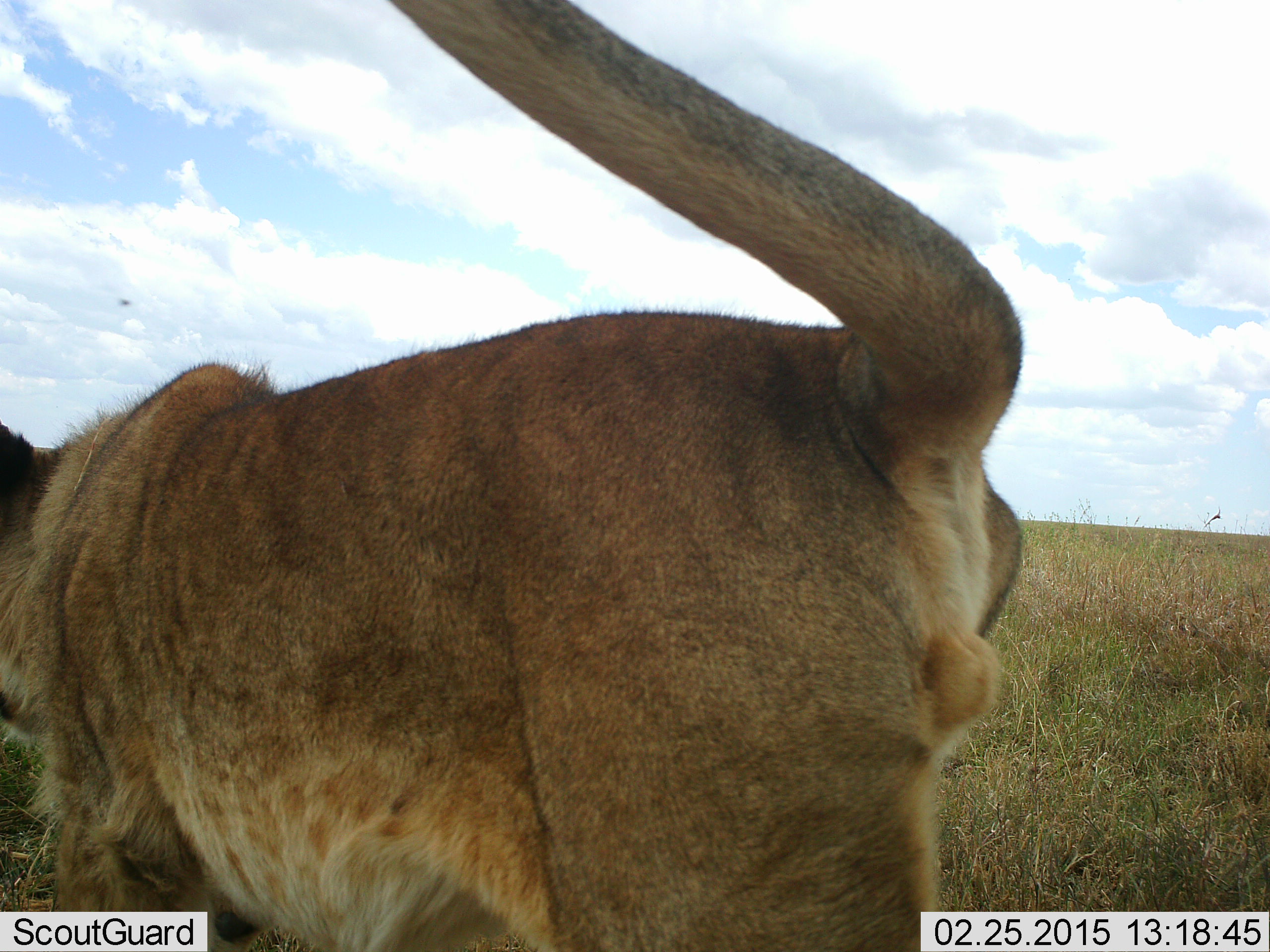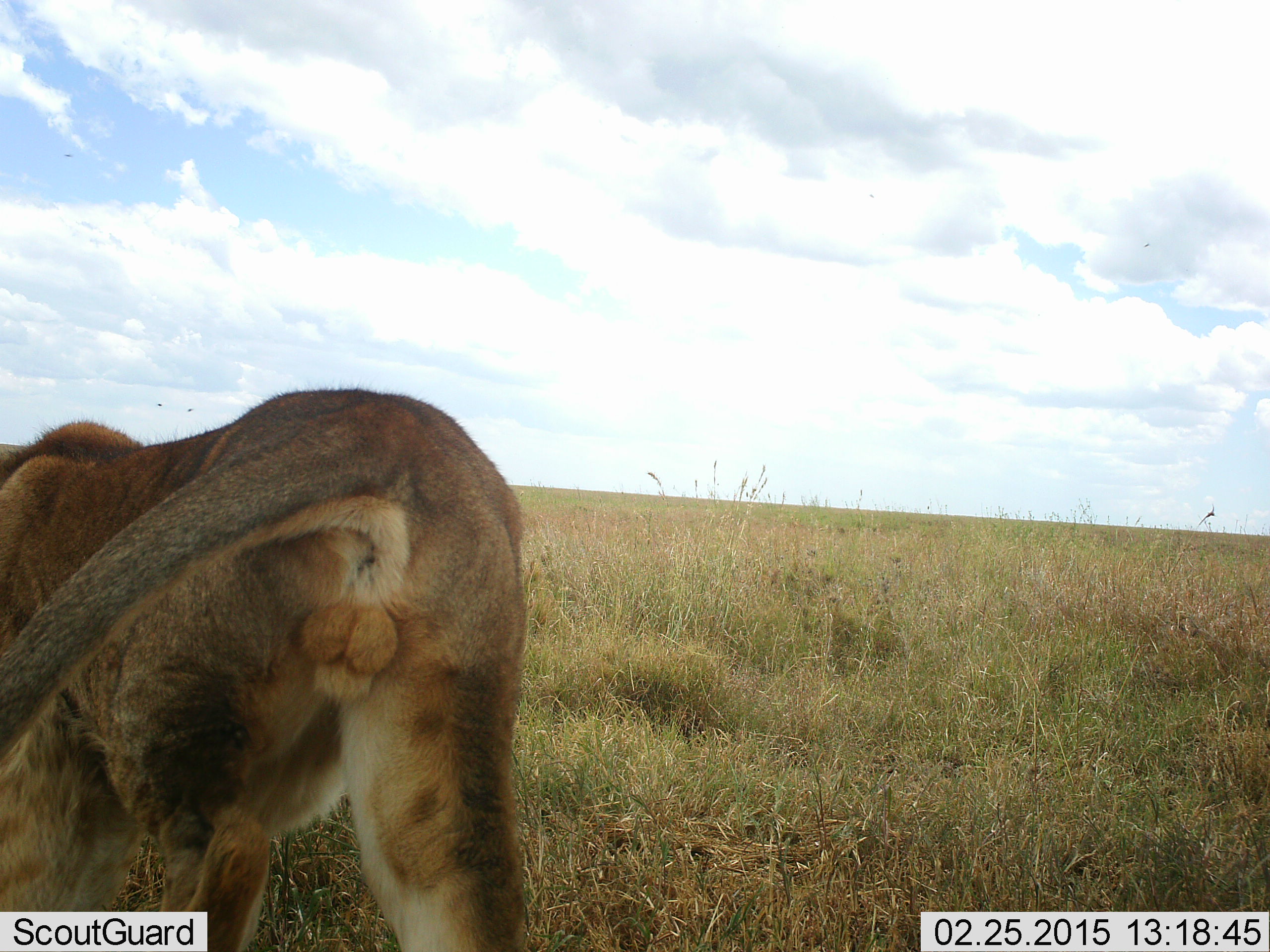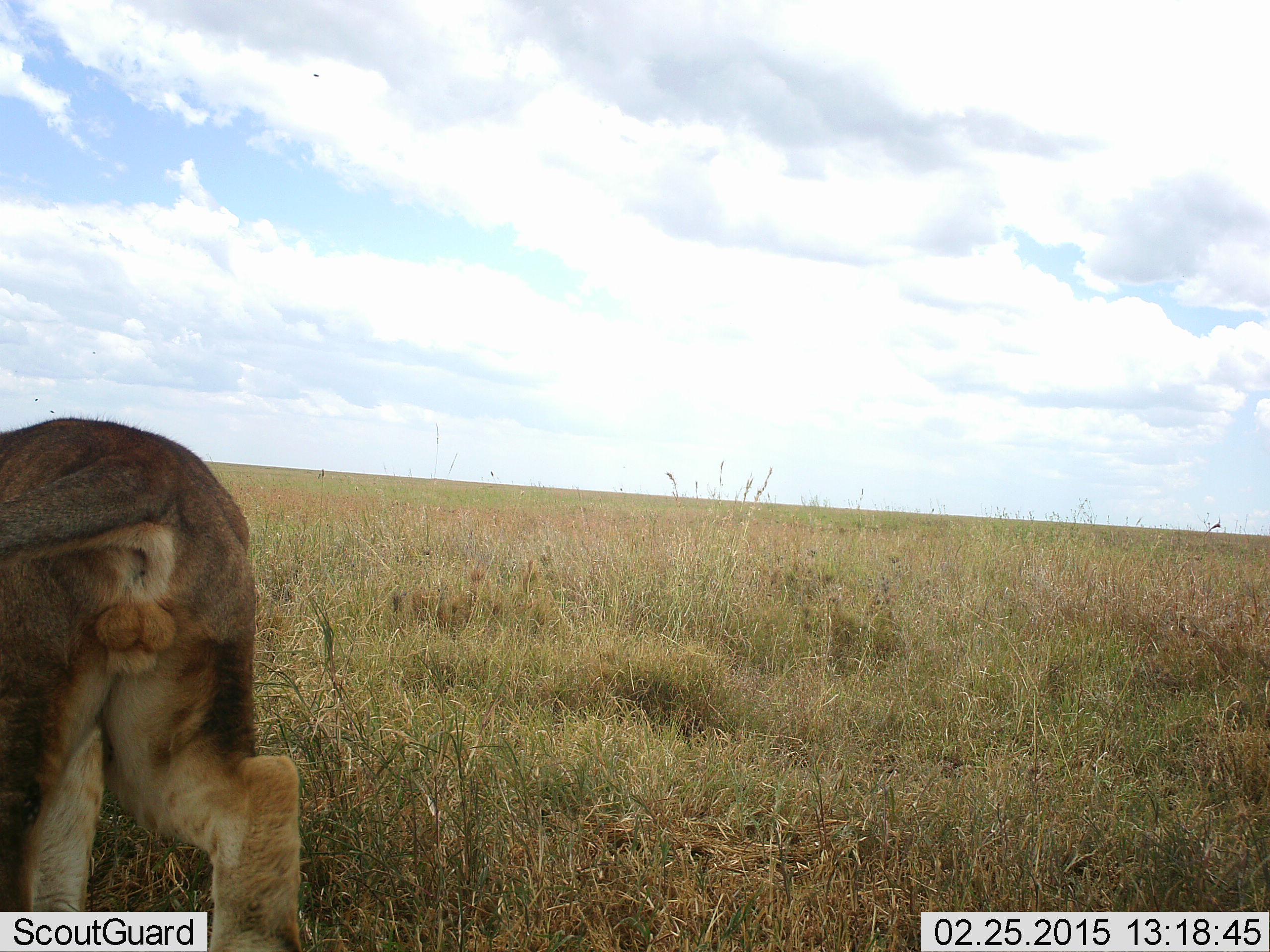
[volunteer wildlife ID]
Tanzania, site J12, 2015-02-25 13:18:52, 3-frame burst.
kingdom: Animalia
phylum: Chordata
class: Mammalia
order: Carnivora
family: Felidae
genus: Panthera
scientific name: Panthera leo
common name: lion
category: lionmale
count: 1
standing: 0%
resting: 0%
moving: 100%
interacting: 0%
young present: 10%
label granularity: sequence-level